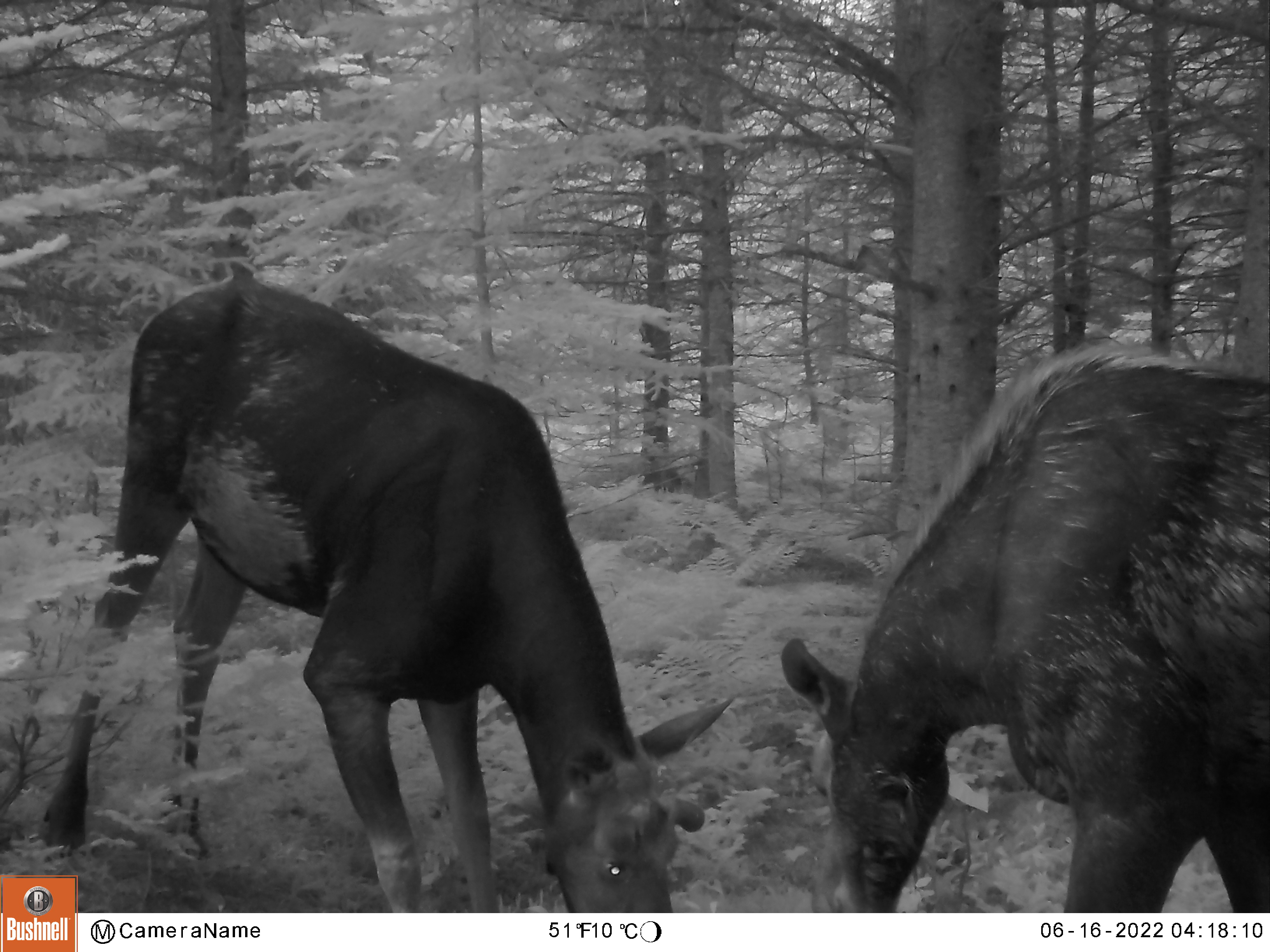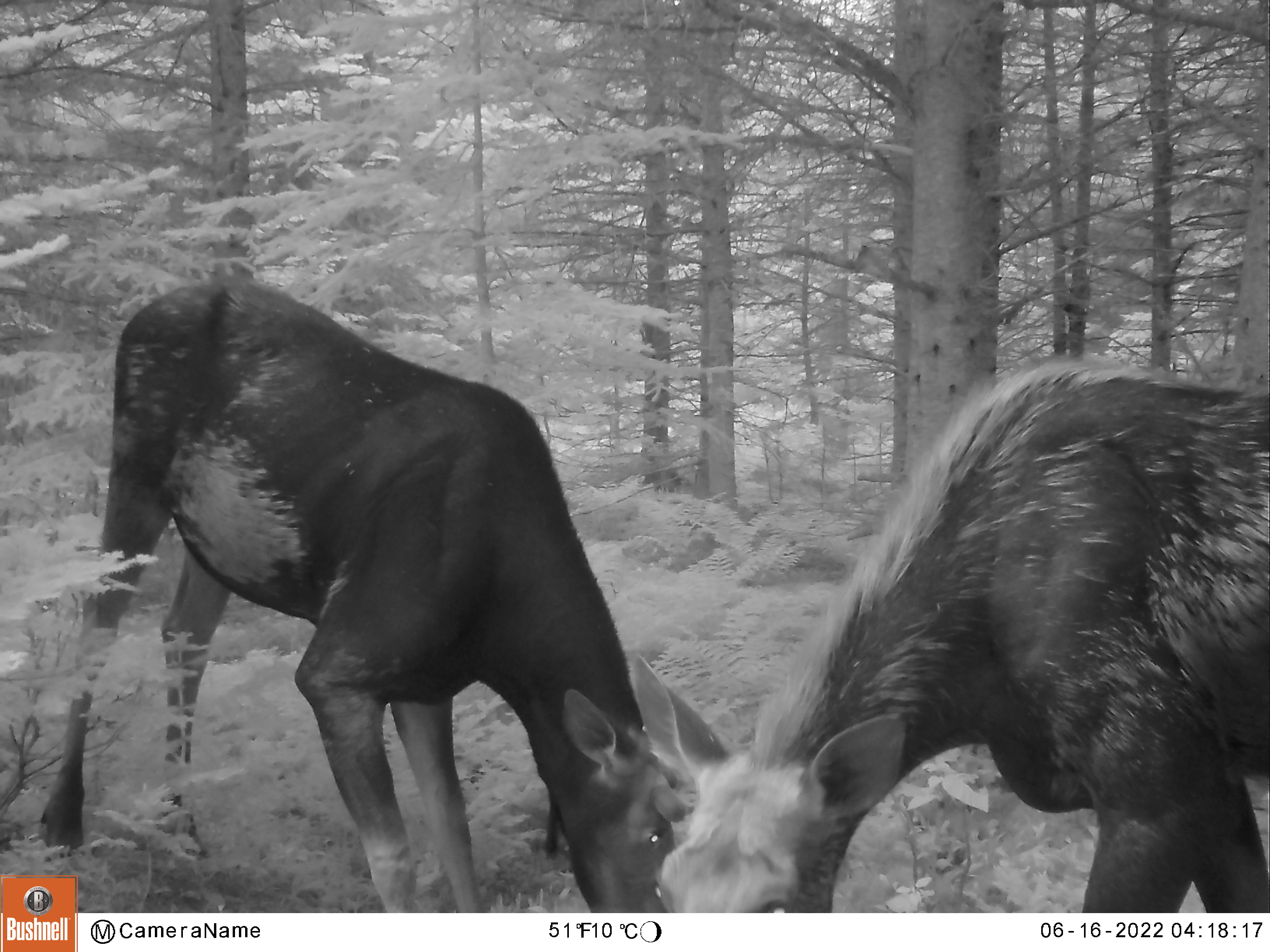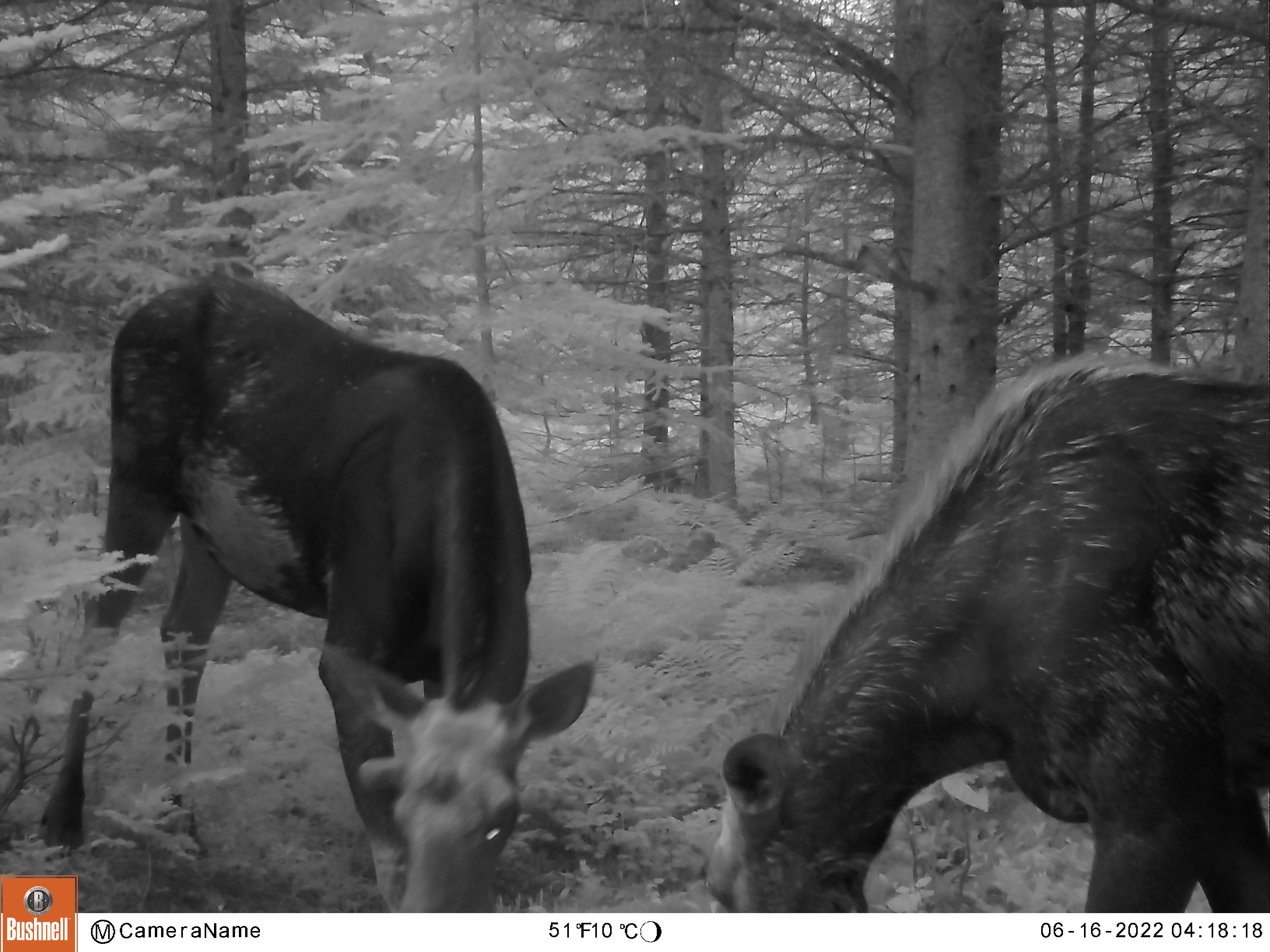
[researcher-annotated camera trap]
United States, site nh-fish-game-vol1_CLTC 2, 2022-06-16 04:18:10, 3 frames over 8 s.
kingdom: Animalia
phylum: Chordata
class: Mammalia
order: Artiodactyla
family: Cervidae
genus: Alces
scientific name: Alces alces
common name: moose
Moose (Alces alces).